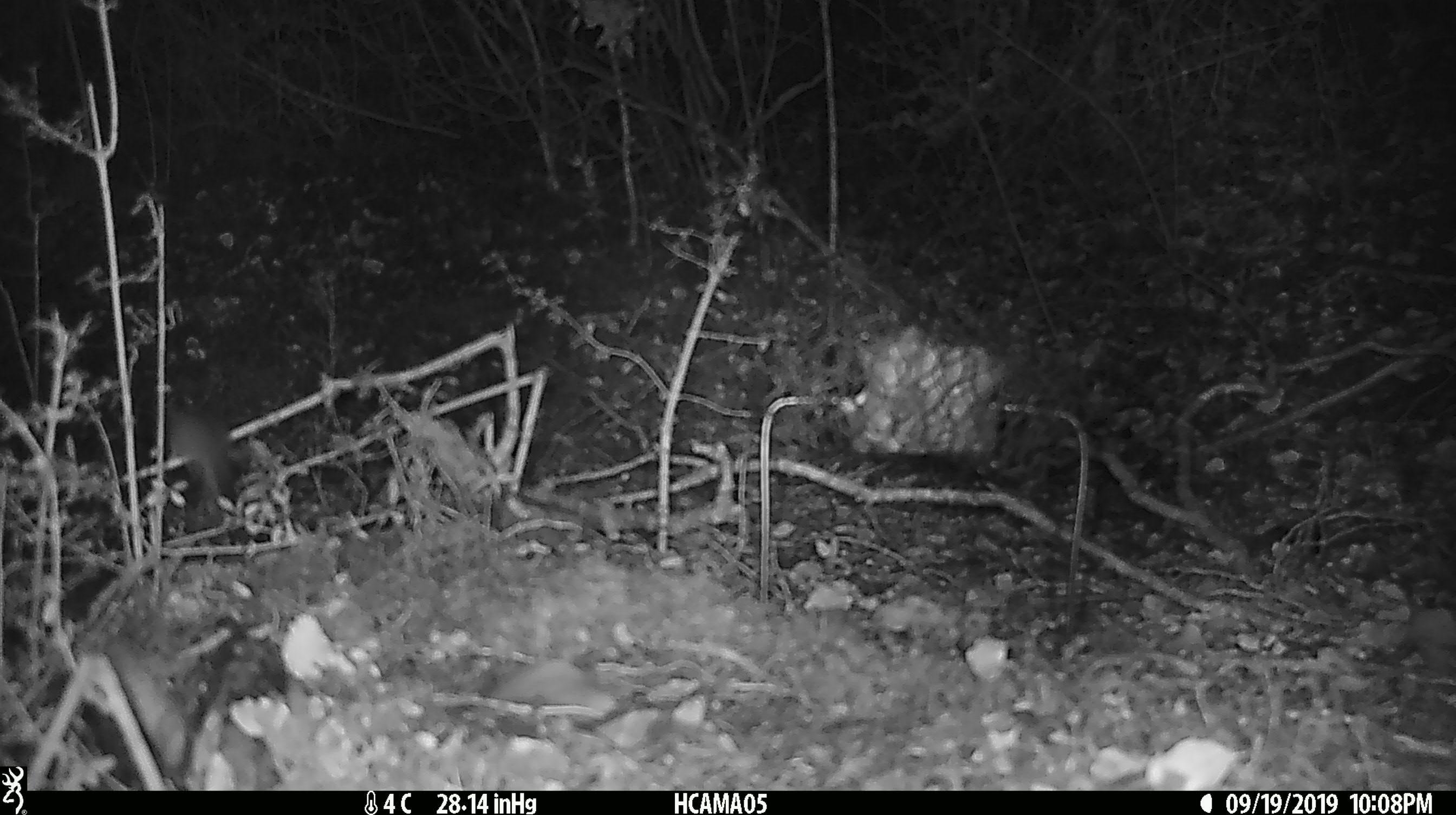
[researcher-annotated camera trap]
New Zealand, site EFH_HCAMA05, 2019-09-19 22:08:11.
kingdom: Animalia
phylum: Chordata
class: Mammalia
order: Rodentia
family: Muridae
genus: Mus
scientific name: Mus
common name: mouse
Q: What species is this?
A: Mouse (Mus).